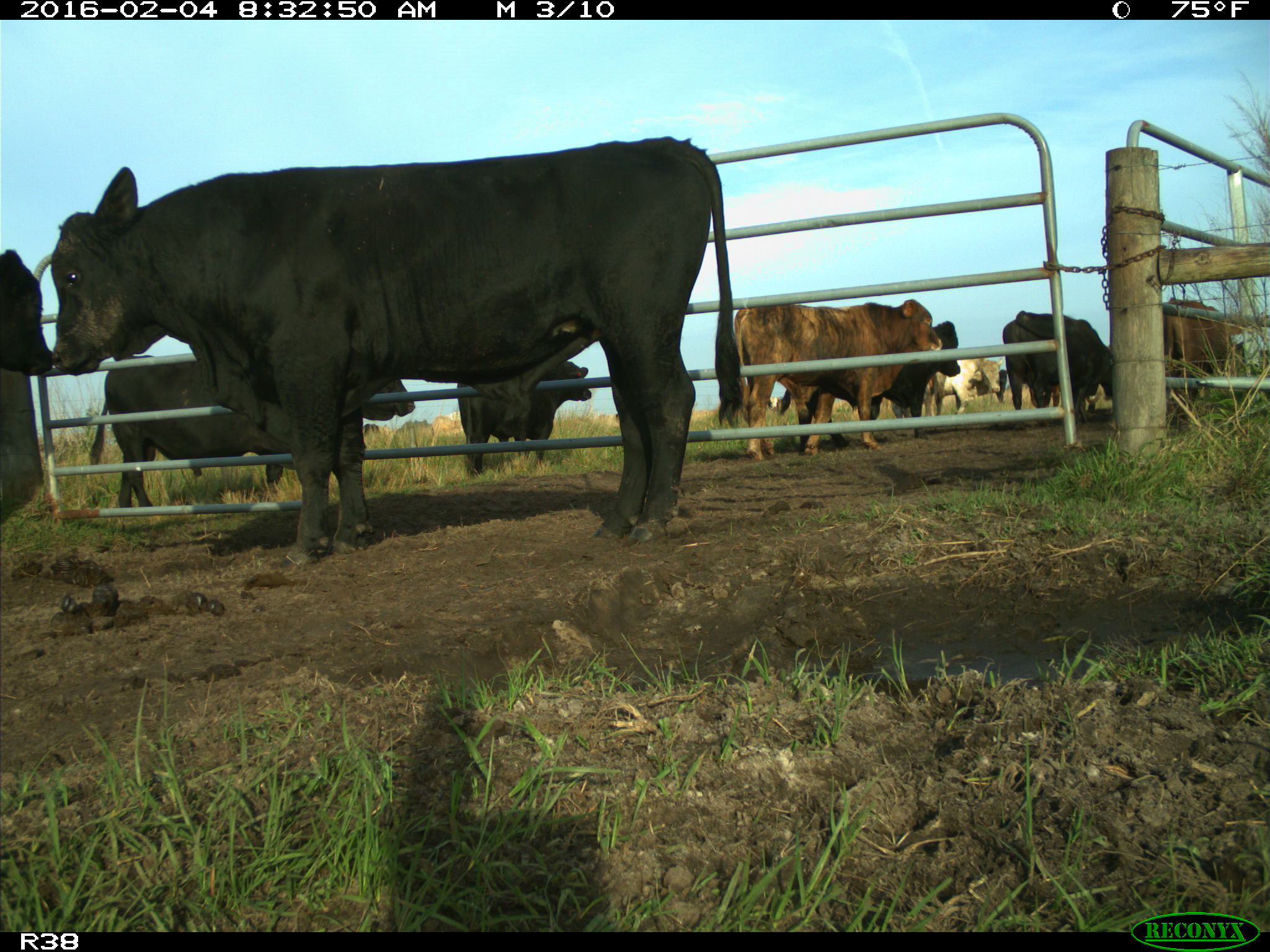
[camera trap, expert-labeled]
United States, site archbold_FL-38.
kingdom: Animalia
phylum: Chordata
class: Mammalia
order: Artiodactyla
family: Bovidae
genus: Bos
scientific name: Bos taurus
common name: domestic cow